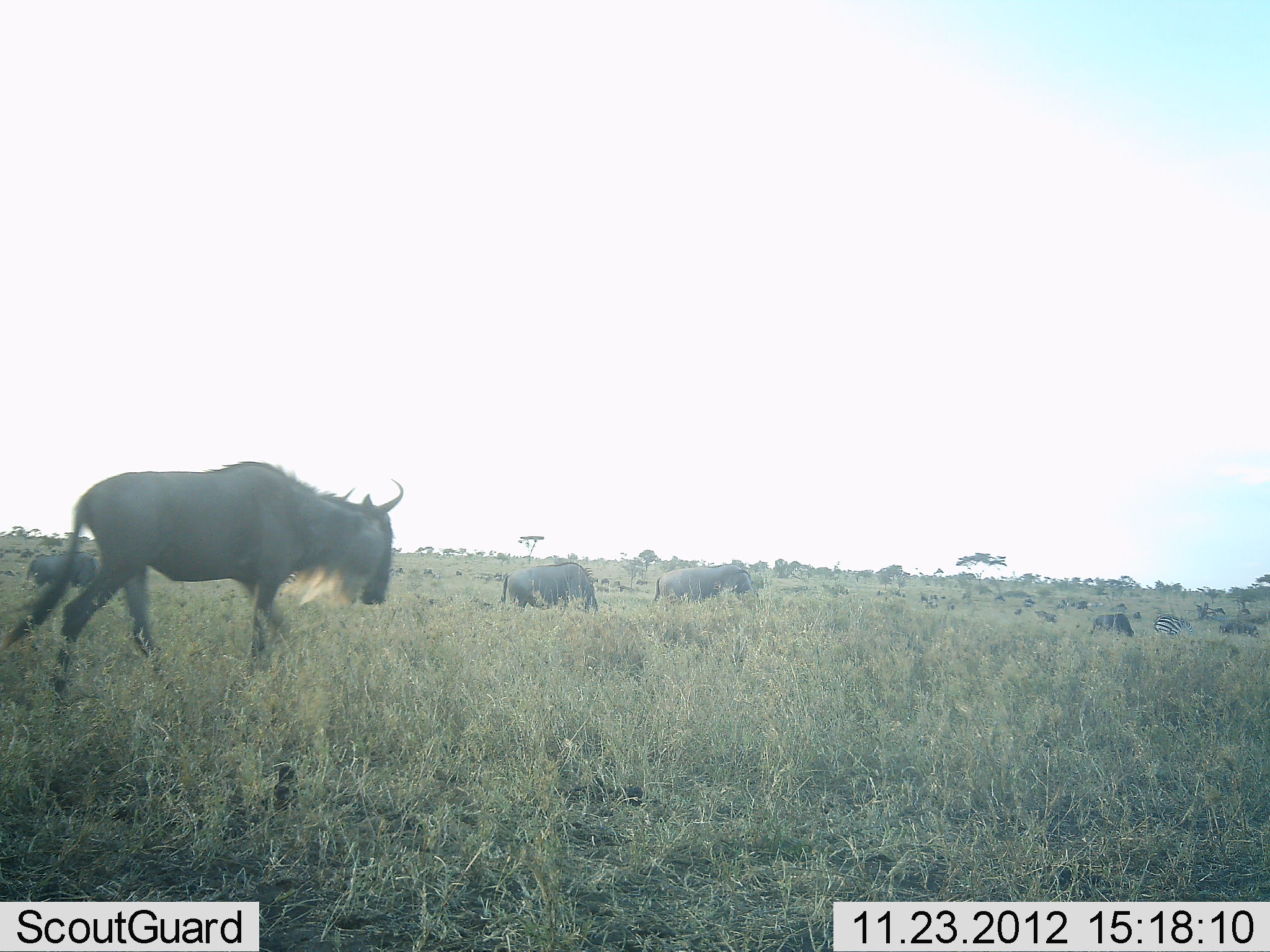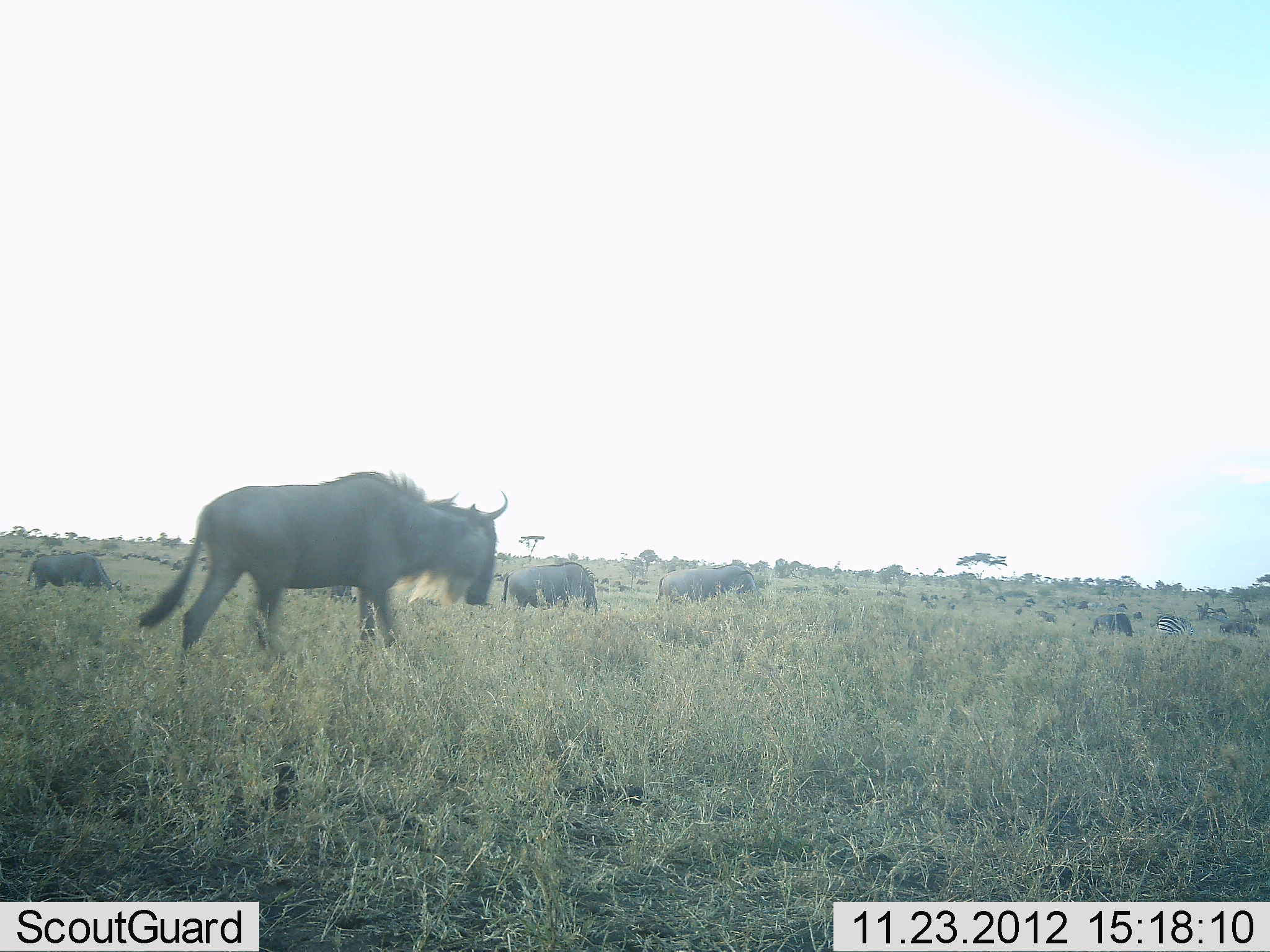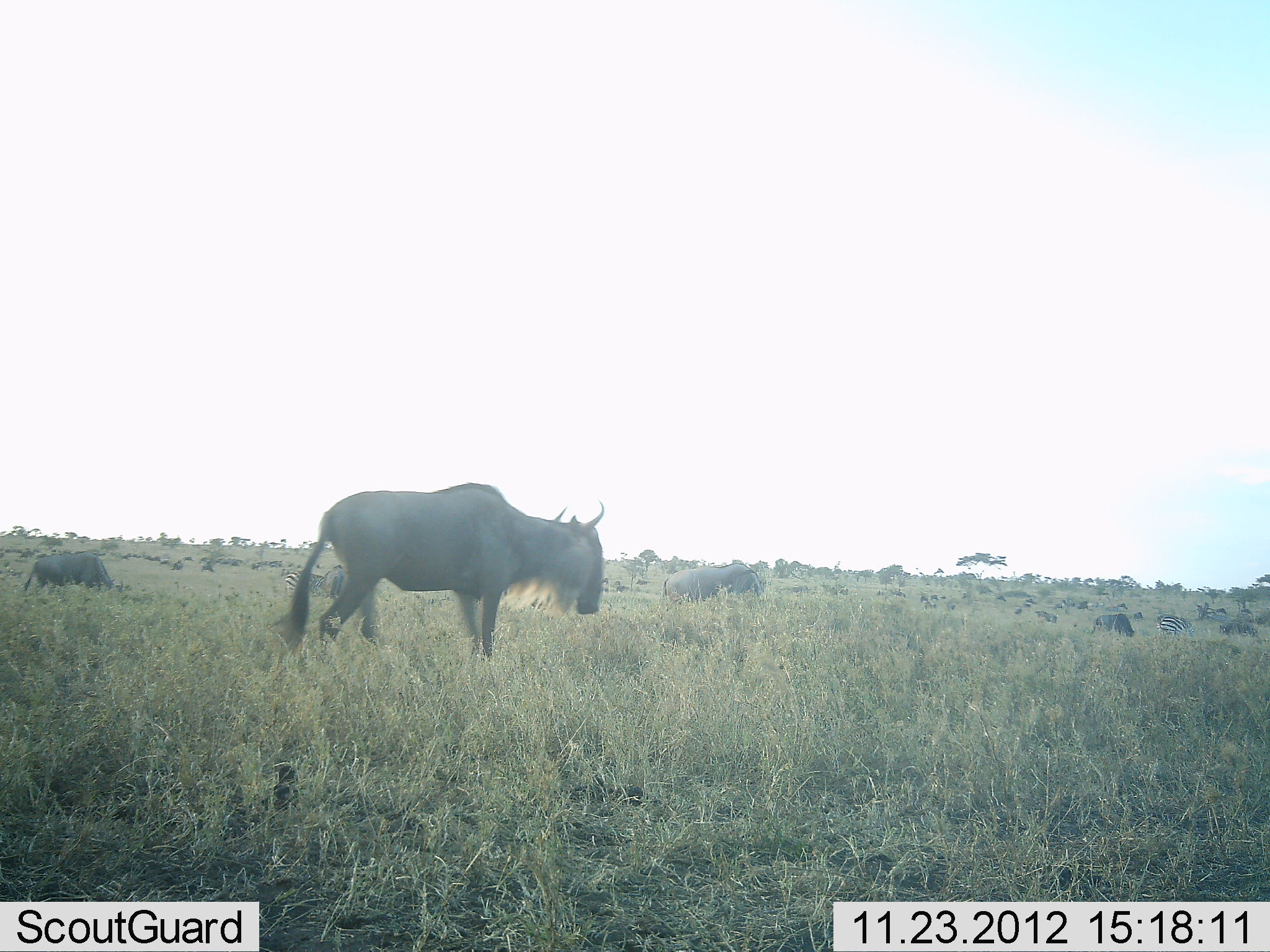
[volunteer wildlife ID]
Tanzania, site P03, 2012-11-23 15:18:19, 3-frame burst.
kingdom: Animalia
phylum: Chordata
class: Mammalia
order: Artiodactyla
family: Bovidae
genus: Connochaetes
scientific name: Connochaetes taurinus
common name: blue wildebeest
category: wildebeest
Wildebeest (blue wildebeest) (Connochaetes taurinus), count 6. Behavior (volunteer vote fractions): standing 47%, resting 12%, moving 94%, interacting 6%. Young present (vote fraction): 0%. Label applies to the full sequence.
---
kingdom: Animalia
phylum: Chordata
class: Mammalia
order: Perissodactyla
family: Equidae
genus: Equus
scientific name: Equus quagga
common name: plains zebra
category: zebra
Zebra (plains zebra) (Equus quagga), count 1. Behavior (volunteer vote fractions): standing 64%, resting 0%, moving 0%, interacting 0%. Young present (vote fraction): 0%. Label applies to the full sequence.